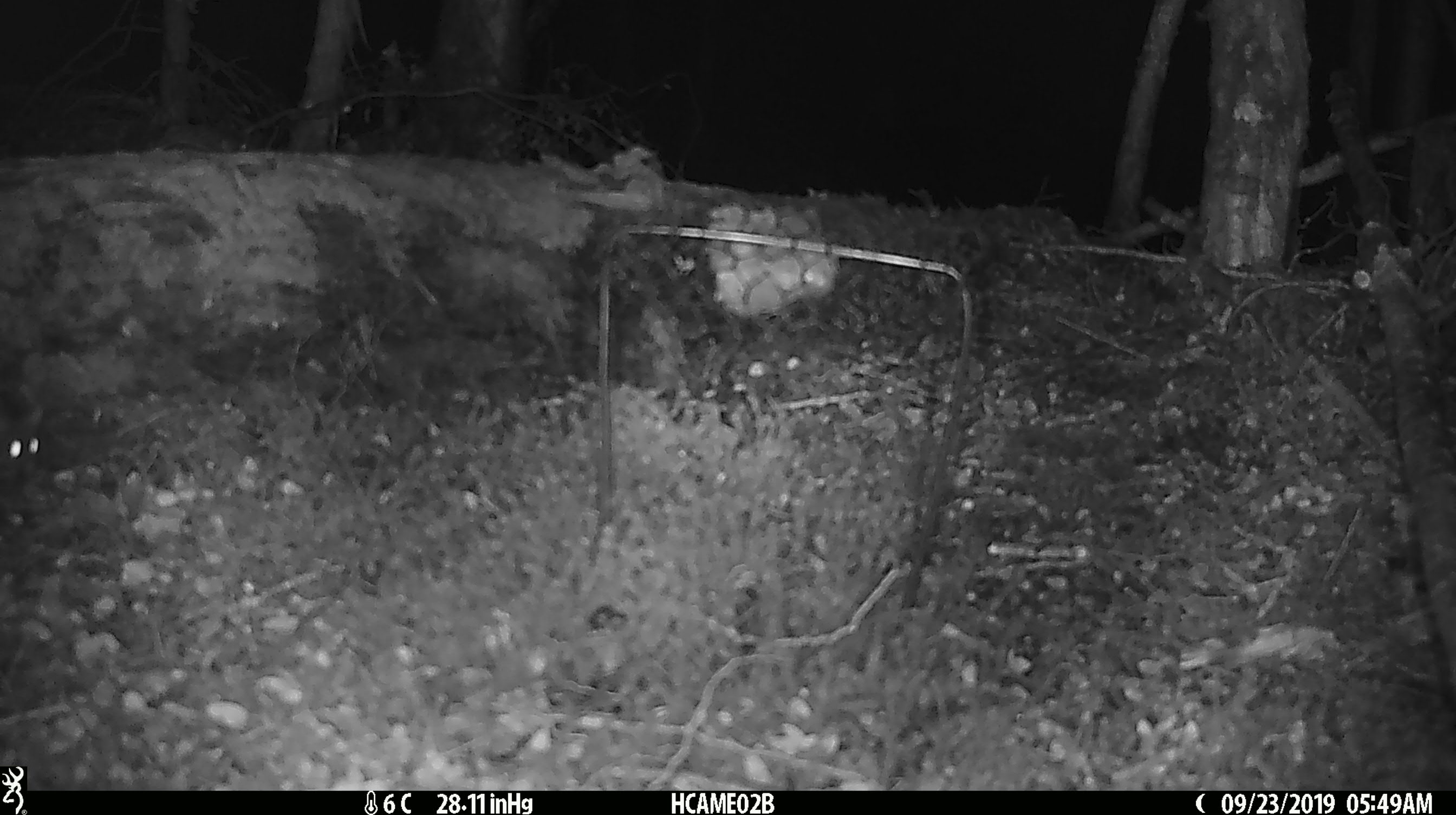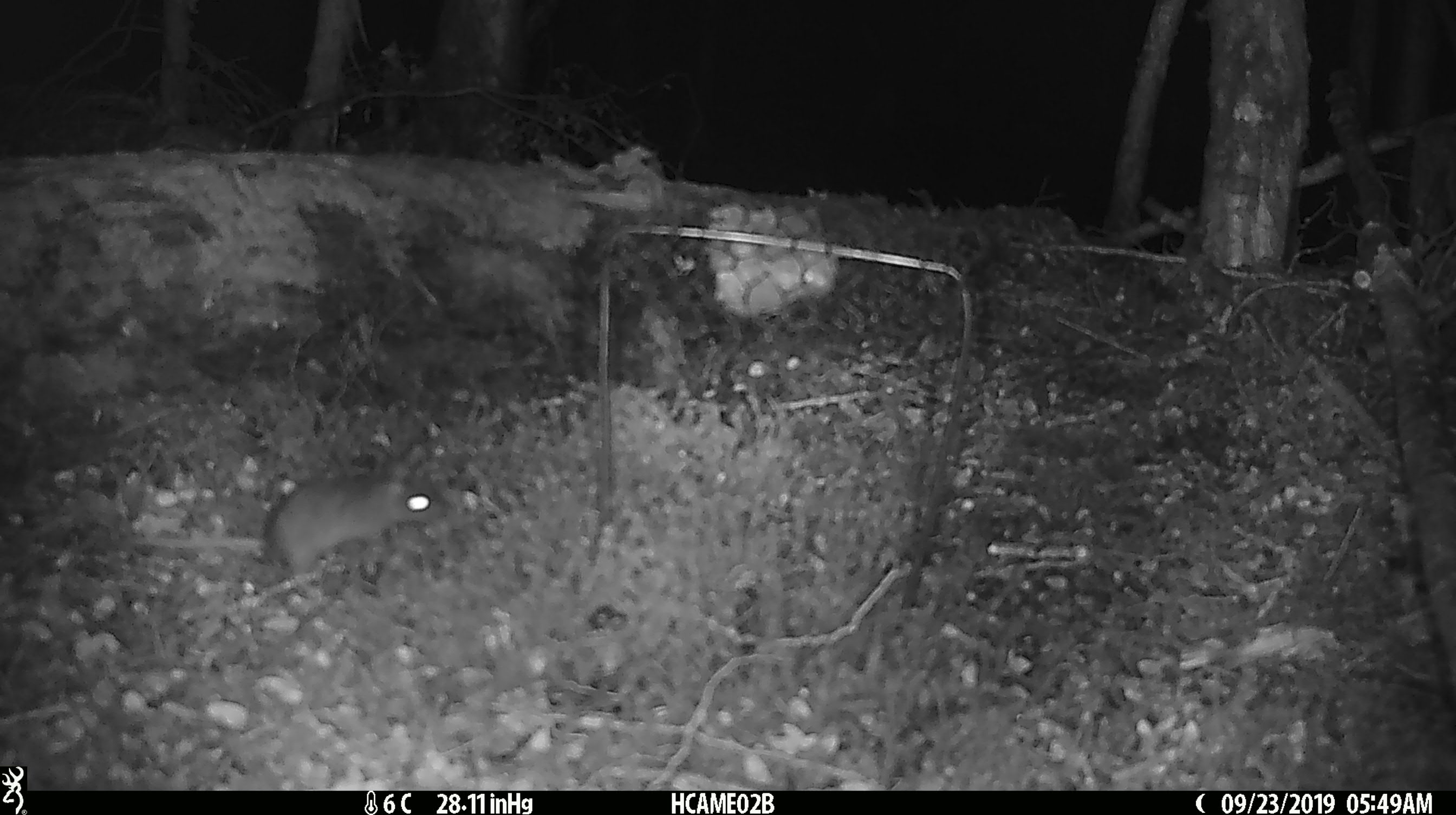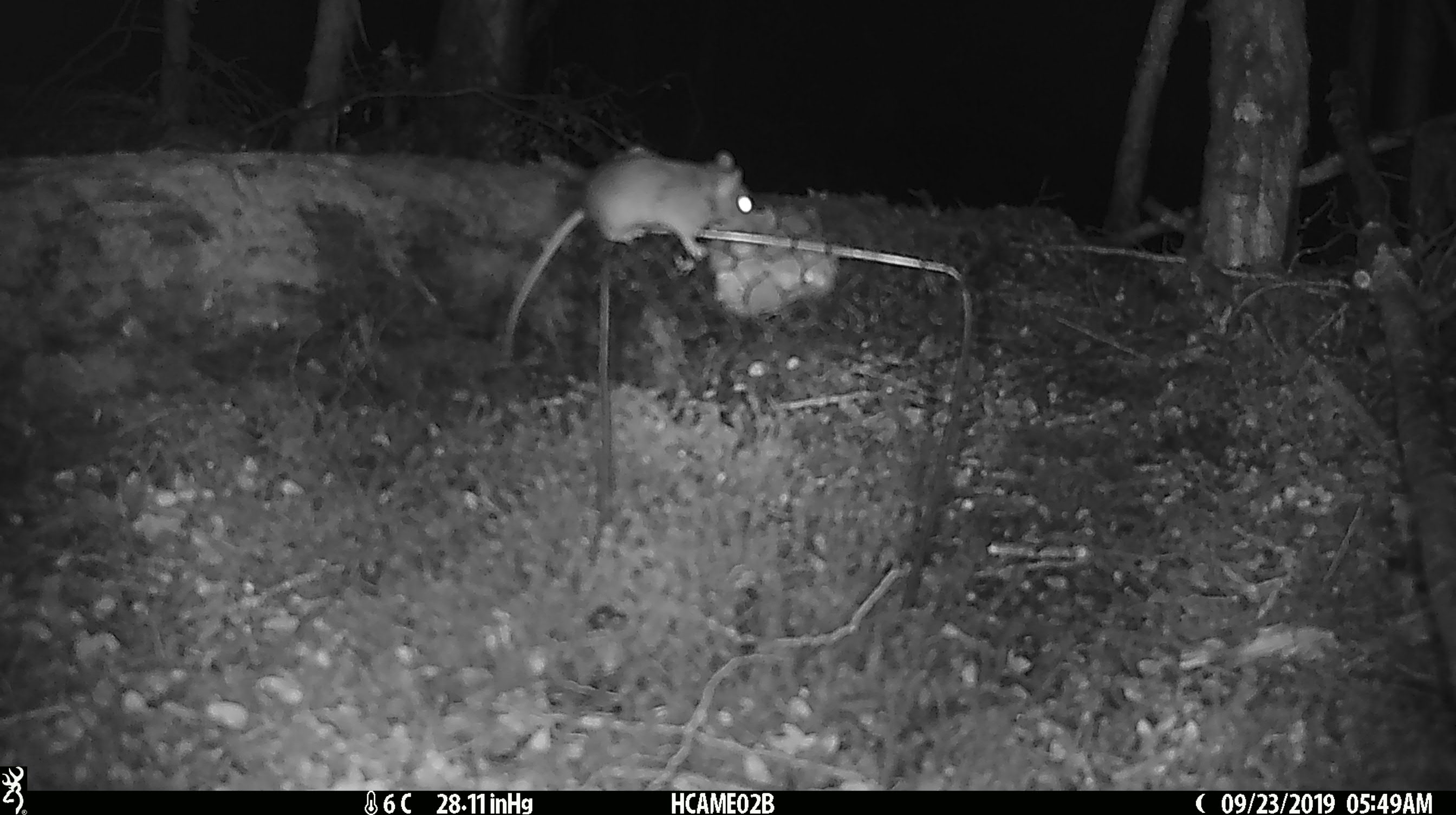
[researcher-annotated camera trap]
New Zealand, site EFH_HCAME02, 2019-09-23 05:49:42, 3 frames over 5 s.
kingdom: Animalia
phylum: Chordata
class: Mammalia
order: Rodentia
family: Muridae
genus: Mus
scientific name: Mus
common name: mouse